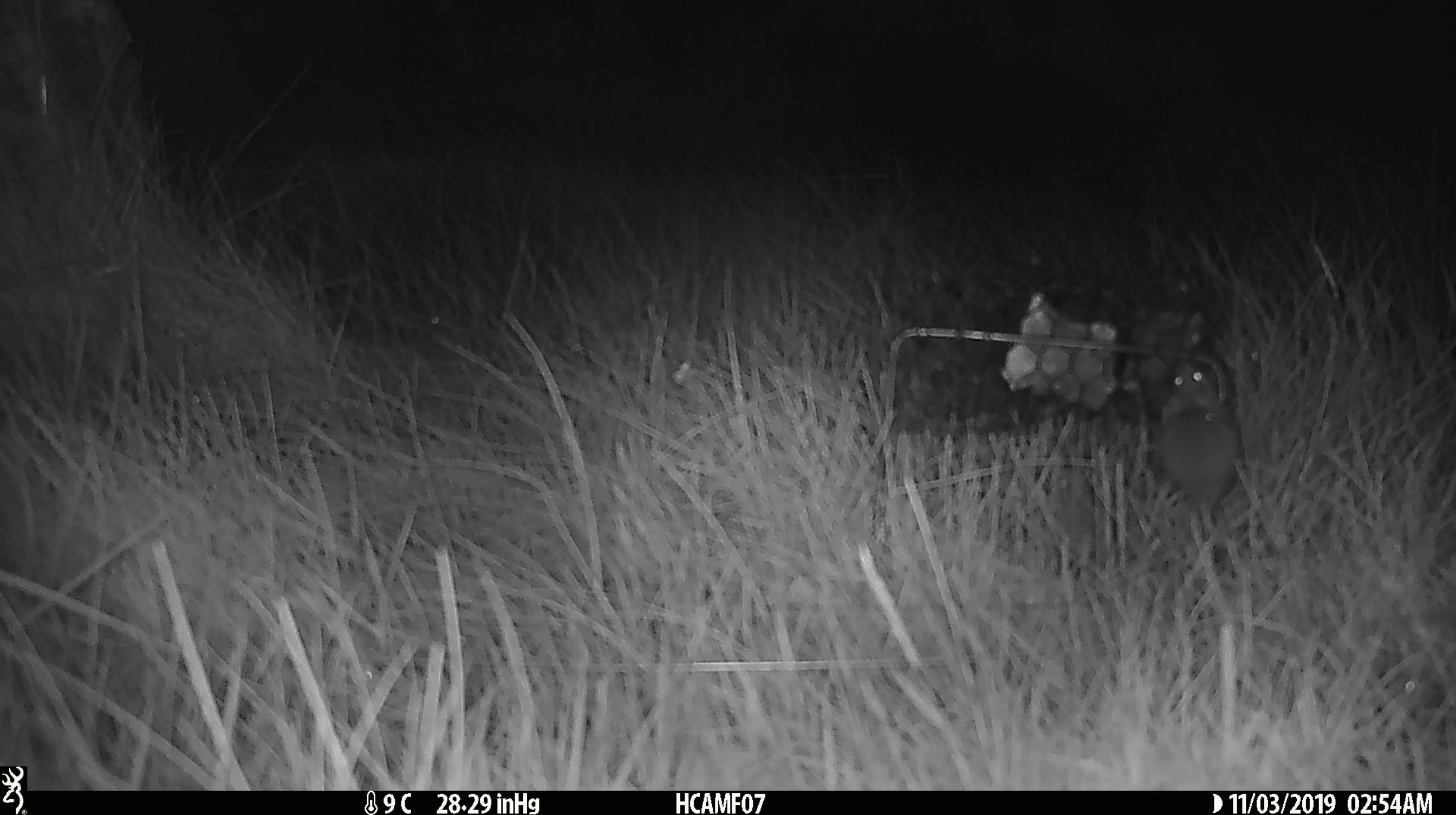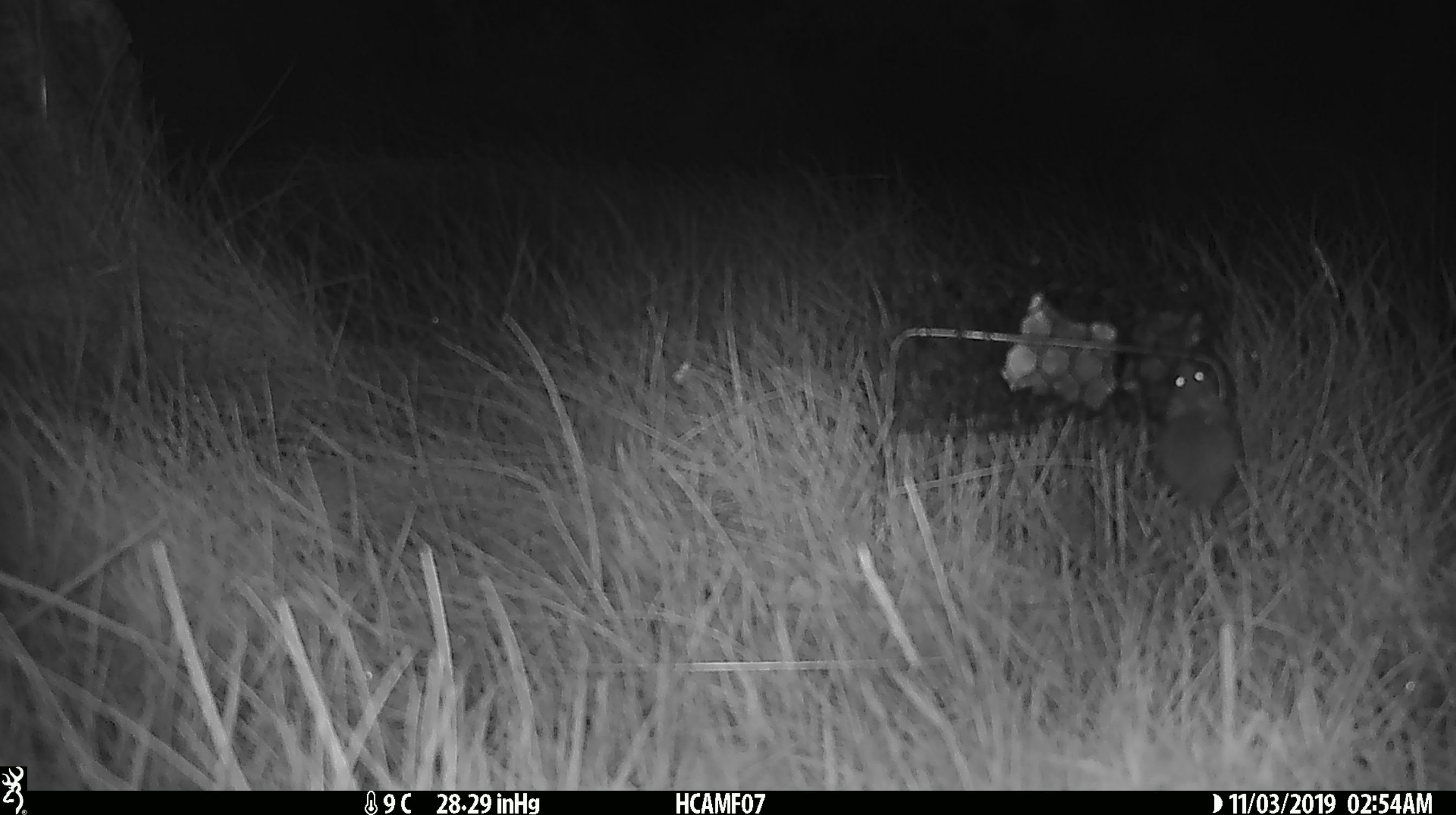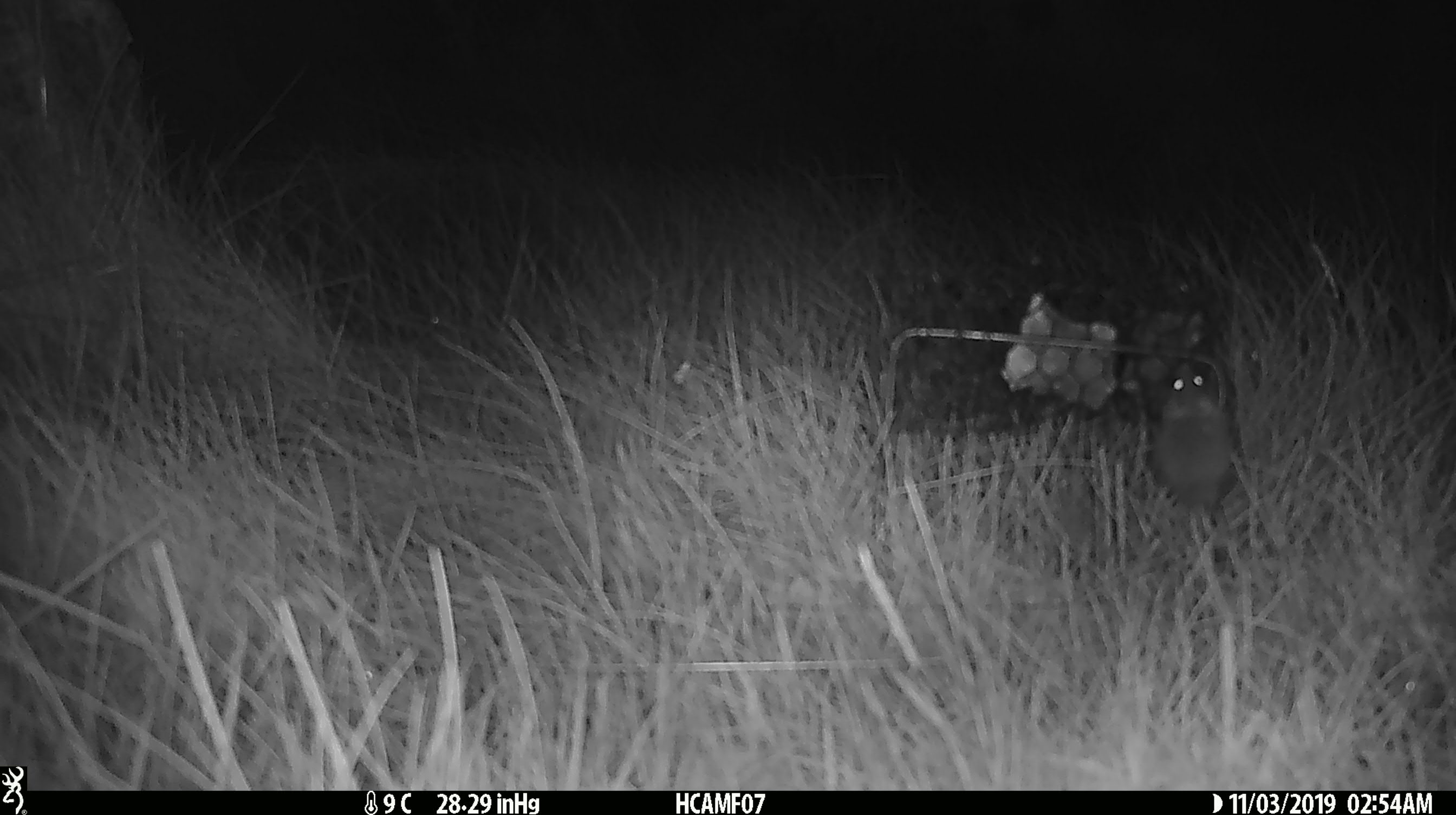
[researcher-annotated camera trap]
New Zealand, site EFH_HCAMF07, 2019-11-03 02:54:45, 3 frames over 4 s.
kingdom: Animalia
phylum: Chordata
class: Mammalia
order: Rodentia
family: Muridae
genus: Mus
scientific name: Mus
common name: mouse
Mouse (Mus).